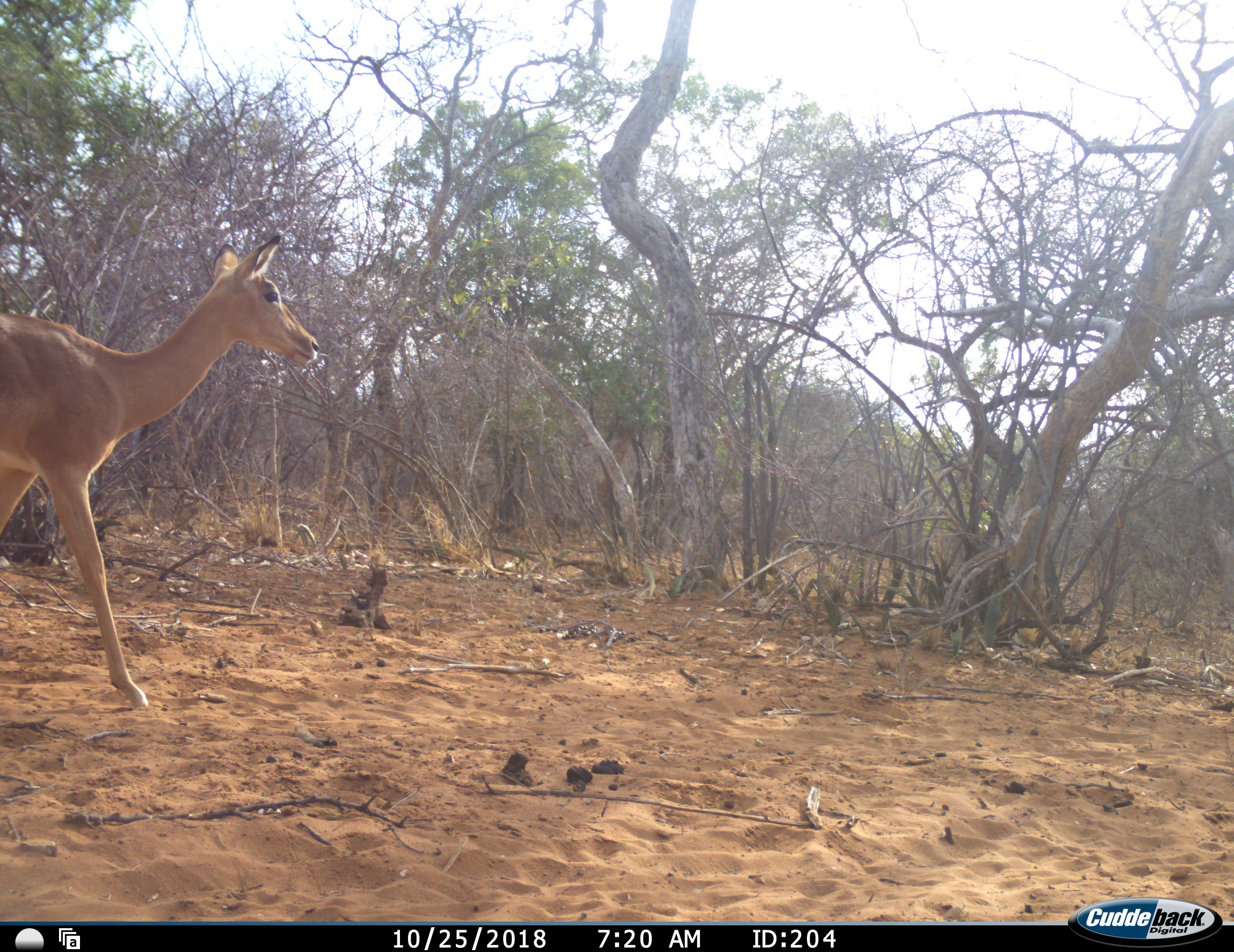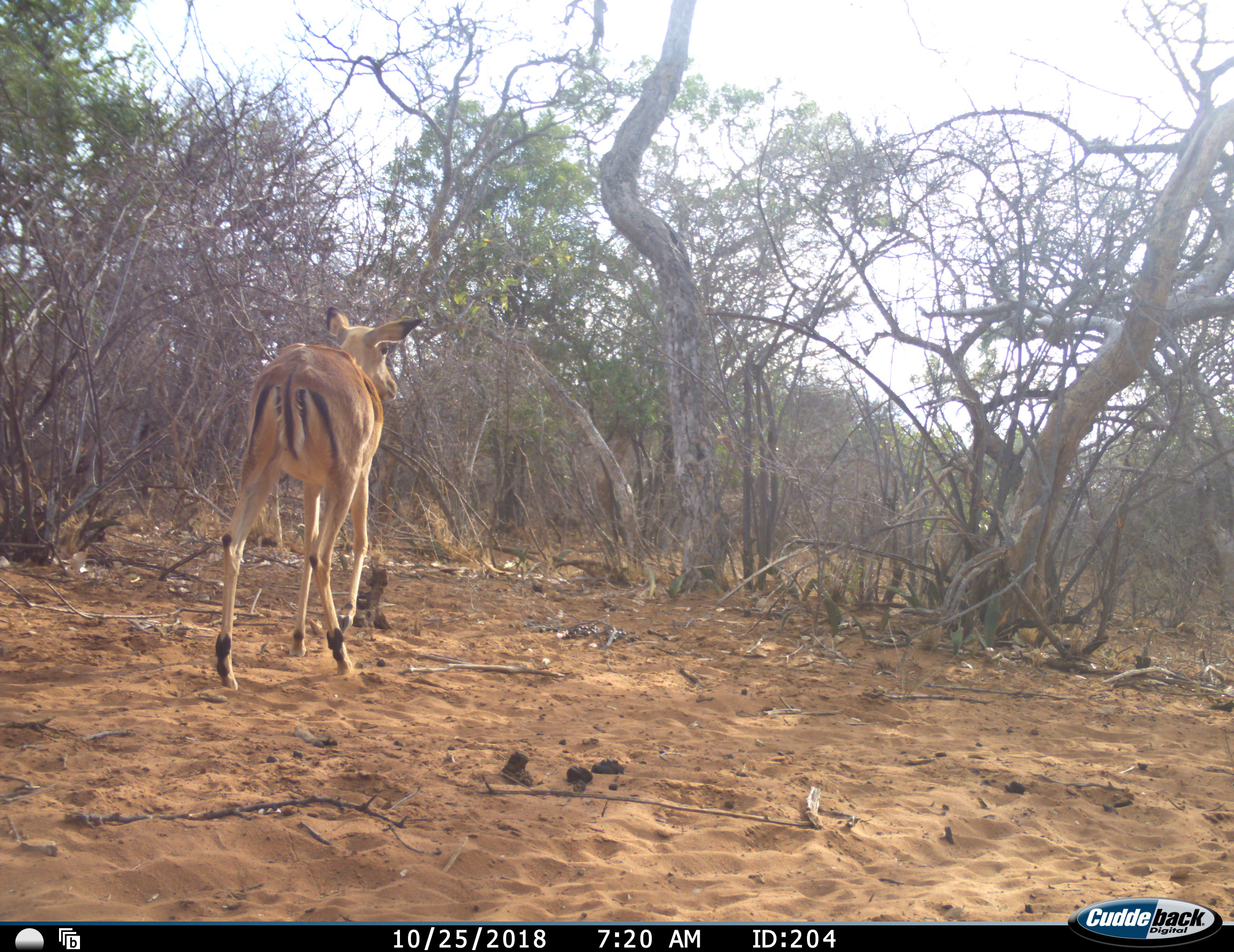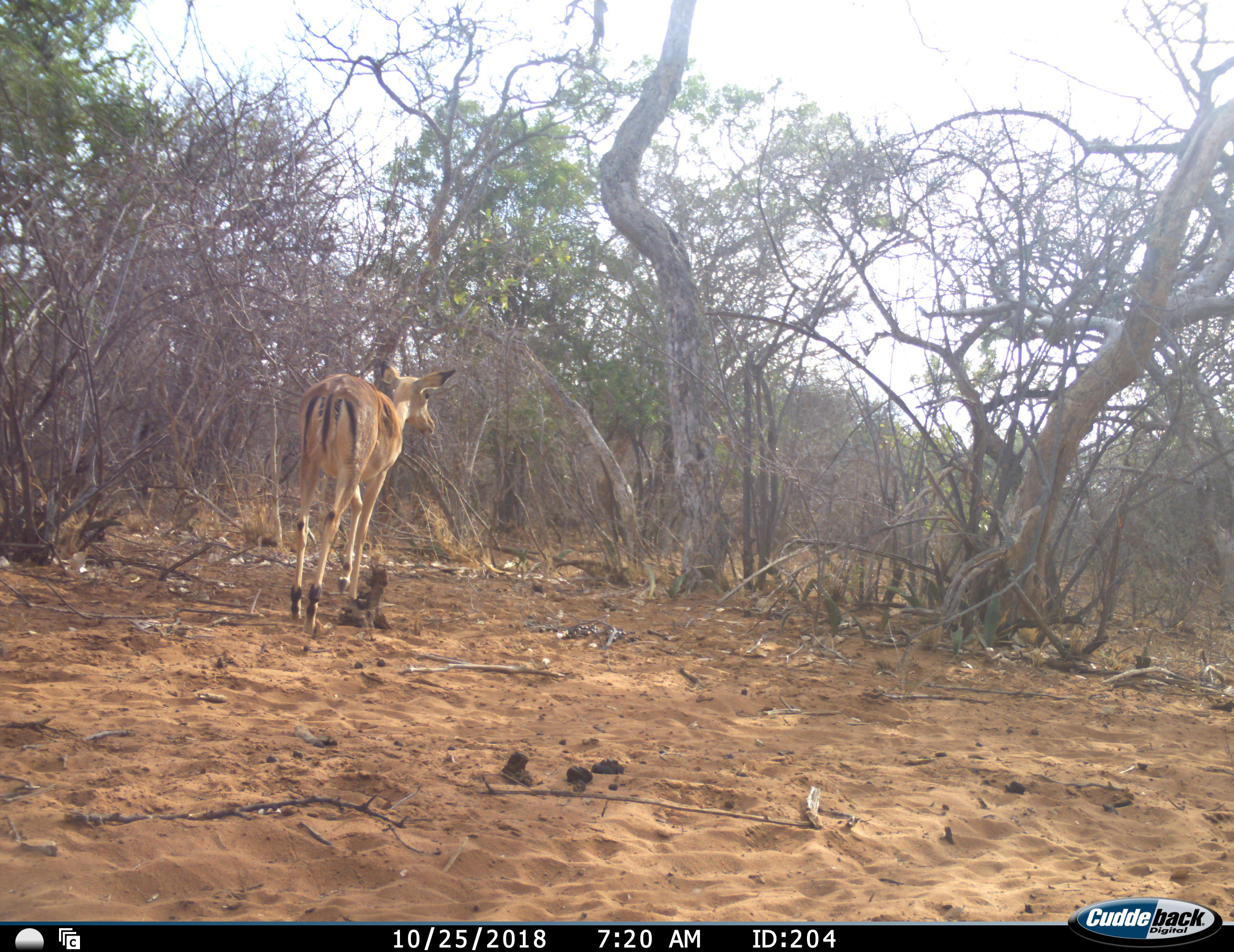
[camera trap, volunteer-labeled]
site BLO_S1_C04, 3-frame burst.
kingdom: Animalia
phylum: Chordata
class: Mammalia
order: Artiodactyla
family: Bovidae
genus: Aepyceros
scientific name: Aepyceros melampus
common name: impala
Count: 1.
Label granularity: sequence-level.